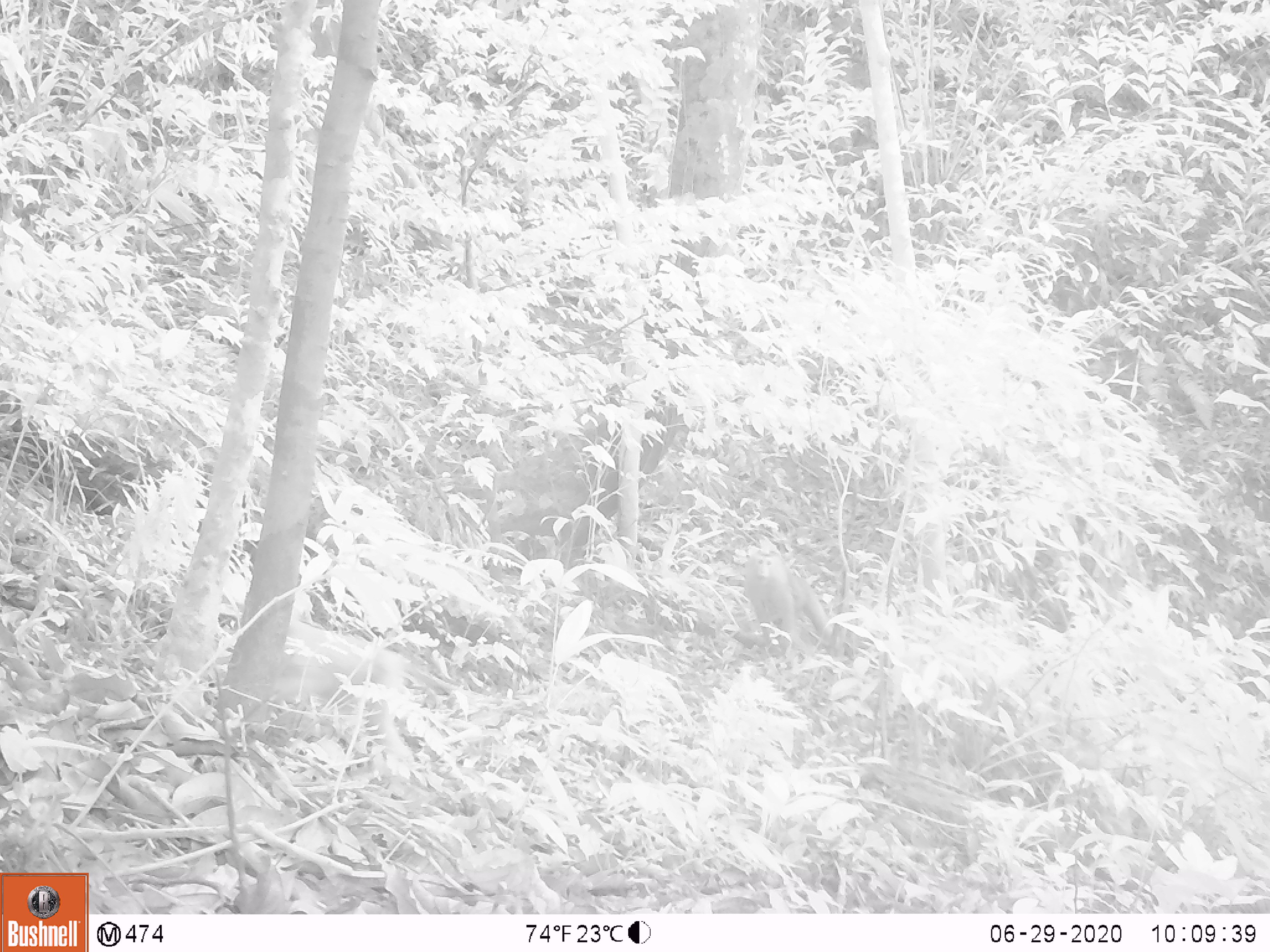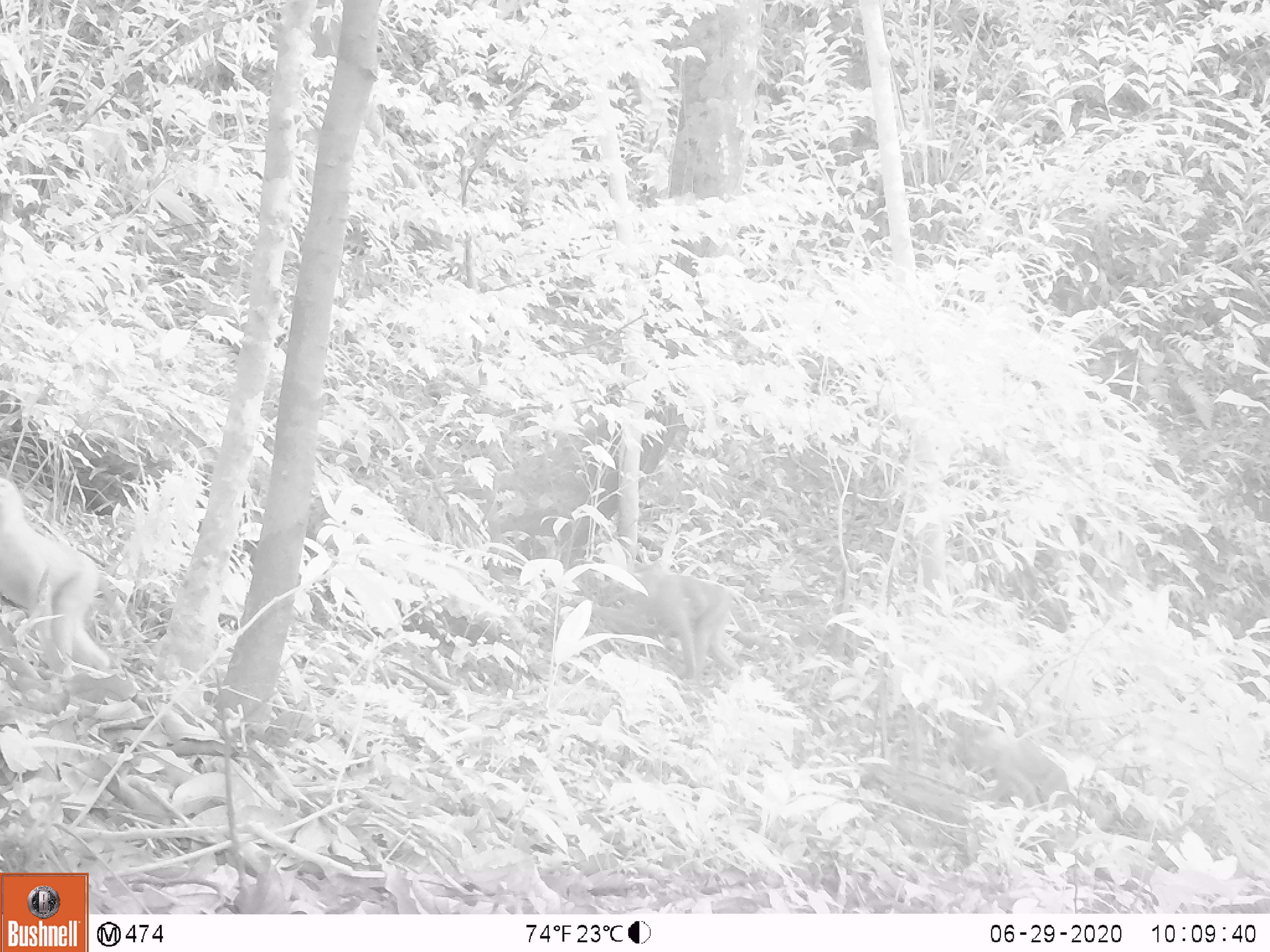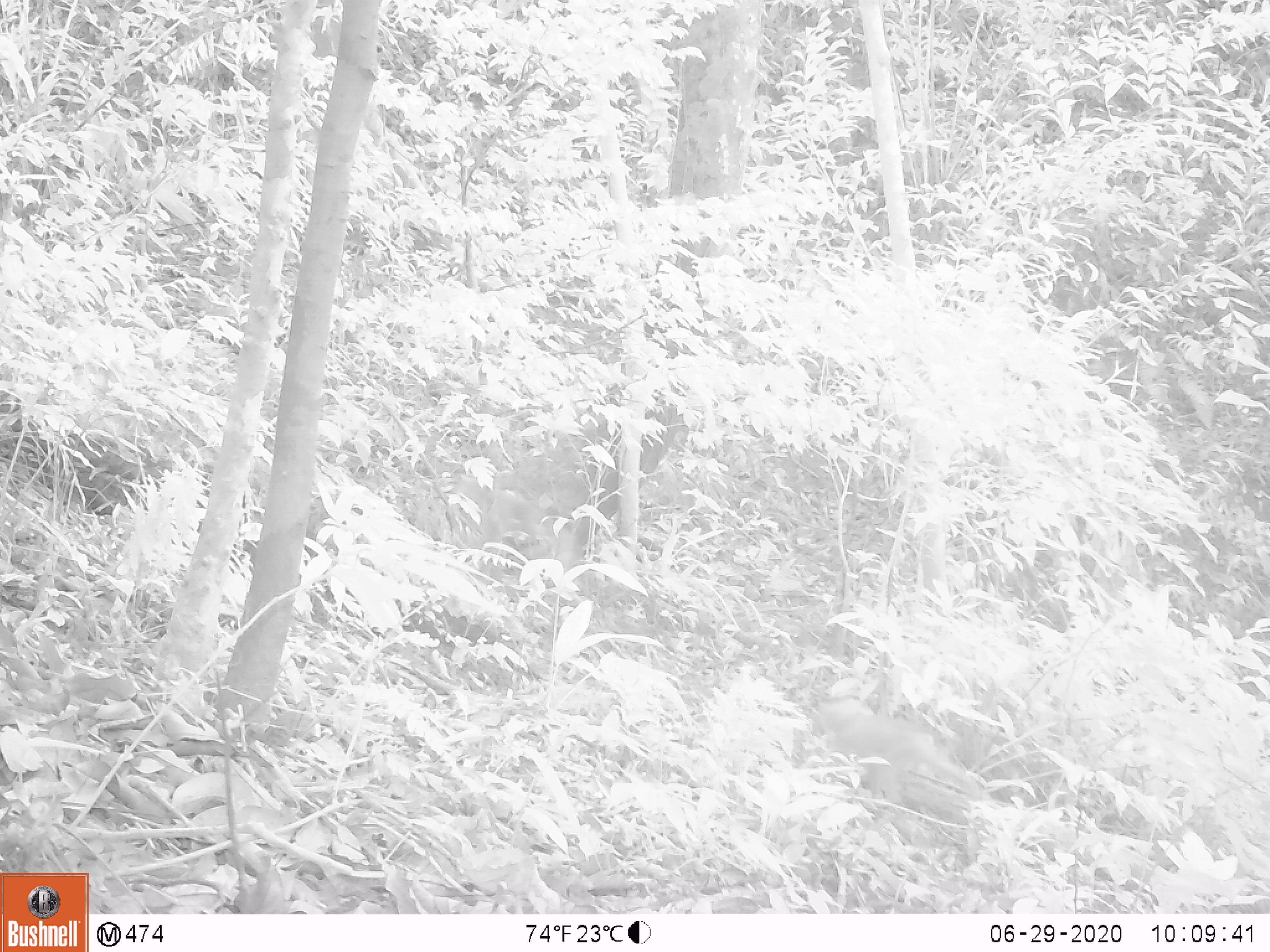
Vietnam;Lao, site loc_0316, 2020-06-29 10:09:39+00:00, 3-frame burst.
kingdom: Animalia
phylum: Chordata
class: Mammalia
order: Primates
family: Cercopithecidae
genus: Macaca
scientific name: Macaca nemestrina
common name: pig-tailed macaque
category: pig tailed macaque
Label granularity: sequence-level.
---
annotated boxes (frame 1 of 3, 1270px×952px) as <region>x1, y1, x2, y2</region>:
pig tailed macaque: <region>282, 616, 415, 762</region>; <region>742, 549, 831, 650</region>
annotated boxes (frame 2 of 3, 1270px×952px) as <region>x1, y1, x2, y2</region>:
pig tailed macaque: <region>0, 472, 113, 675</region>; <region>584, 565, 741, 680</region>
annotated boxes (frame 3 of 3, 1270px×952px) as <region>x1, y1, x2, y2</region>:
pig tailed macaque: <region>812, 698, 983, 803</region>